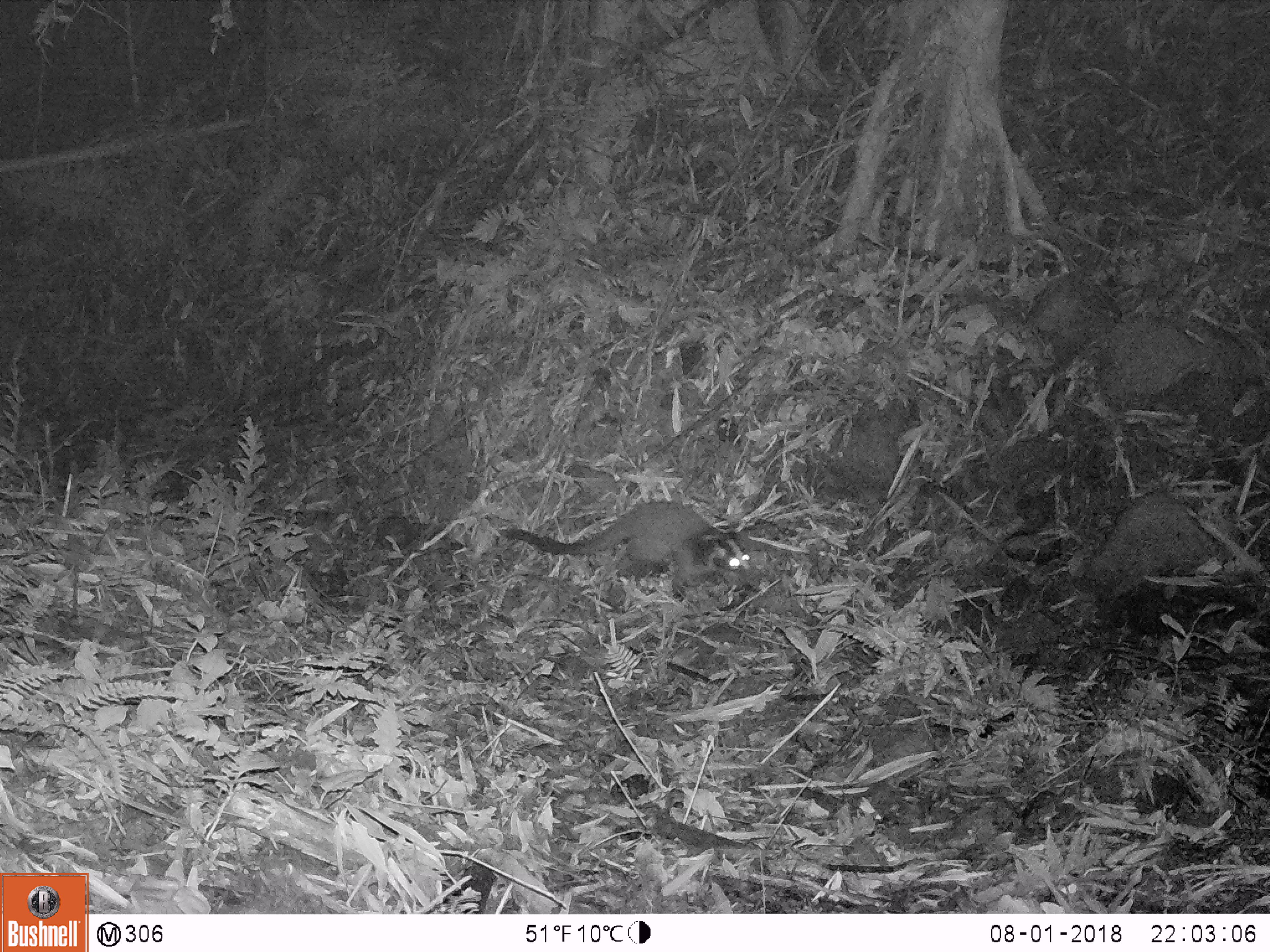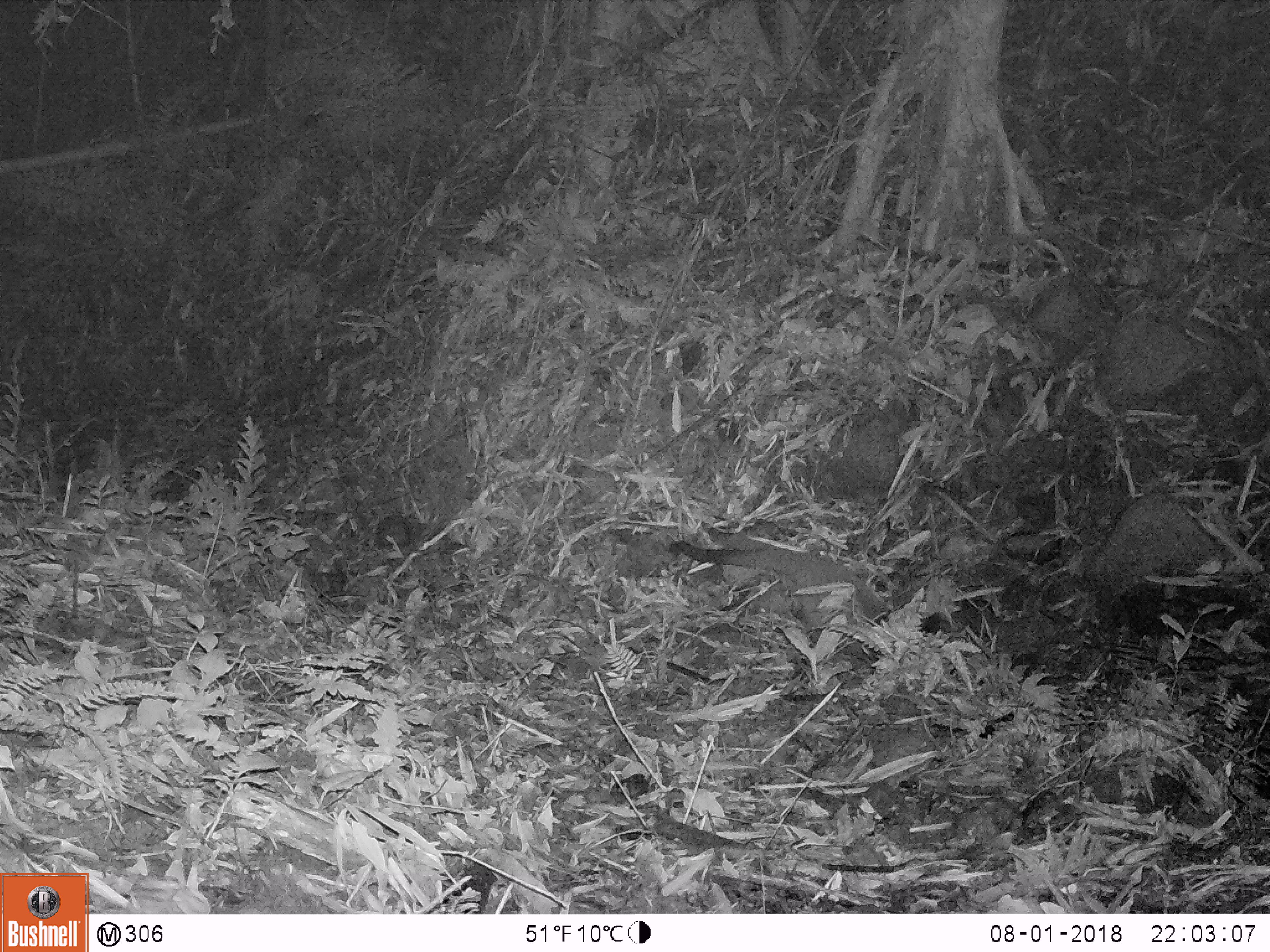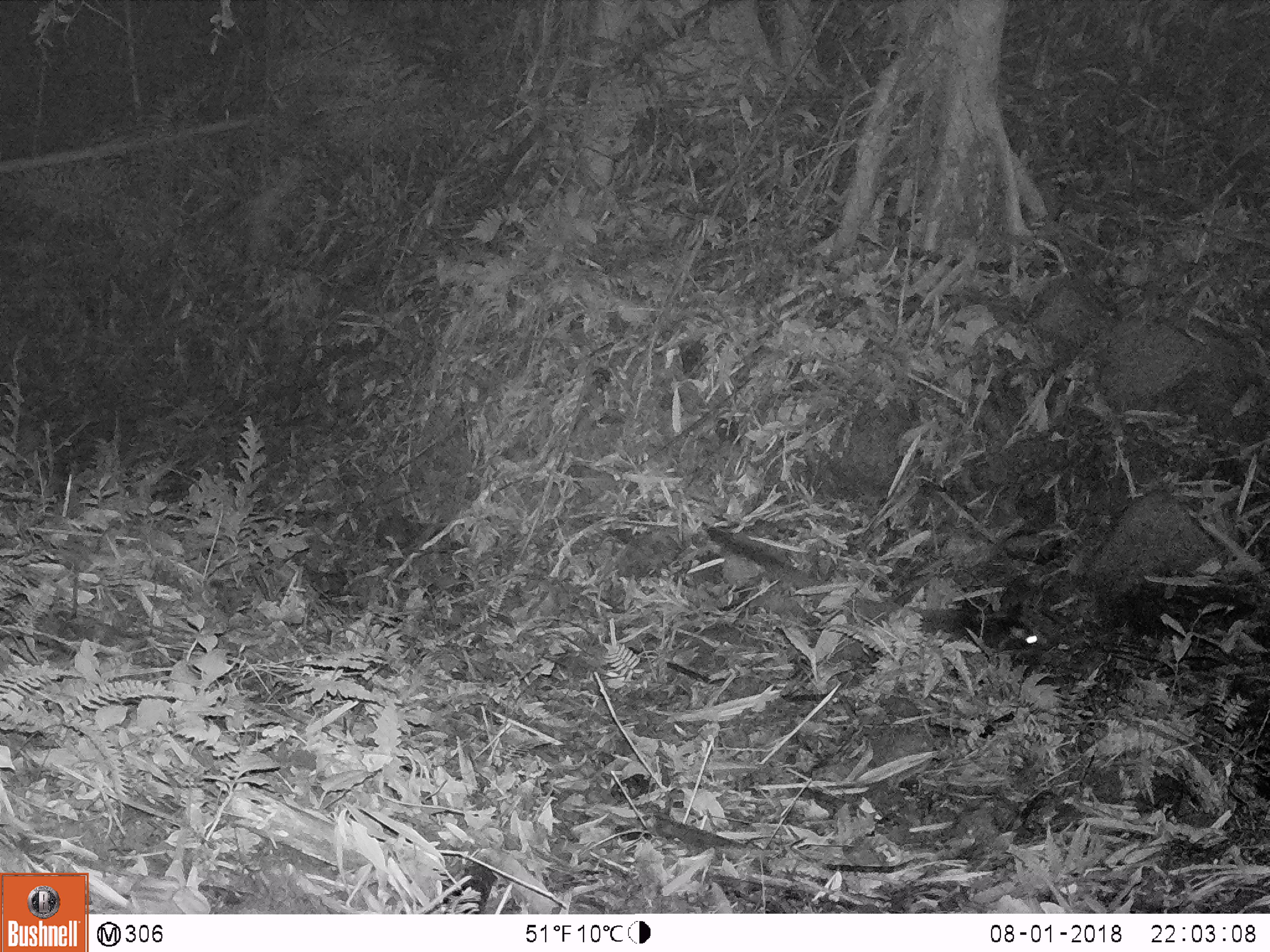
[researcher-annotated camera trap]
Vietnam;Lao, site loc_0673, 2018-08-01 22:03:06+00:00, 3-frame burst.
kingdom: Animalia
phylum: Chordata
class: Mammalia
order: Carnivora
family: Viverridae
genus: Paguma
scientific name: Paguma larvata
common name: masked palm civet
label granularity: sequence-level